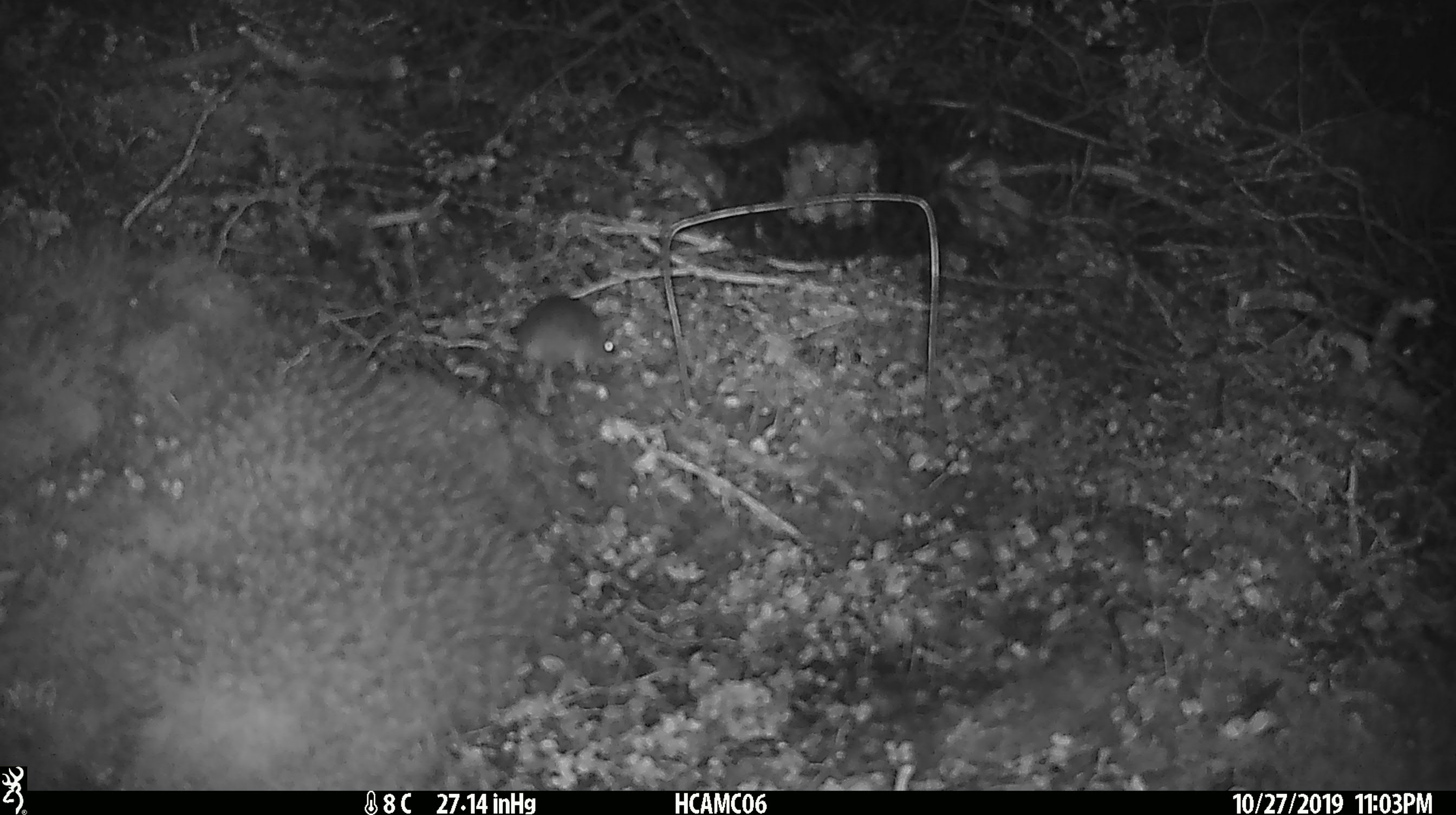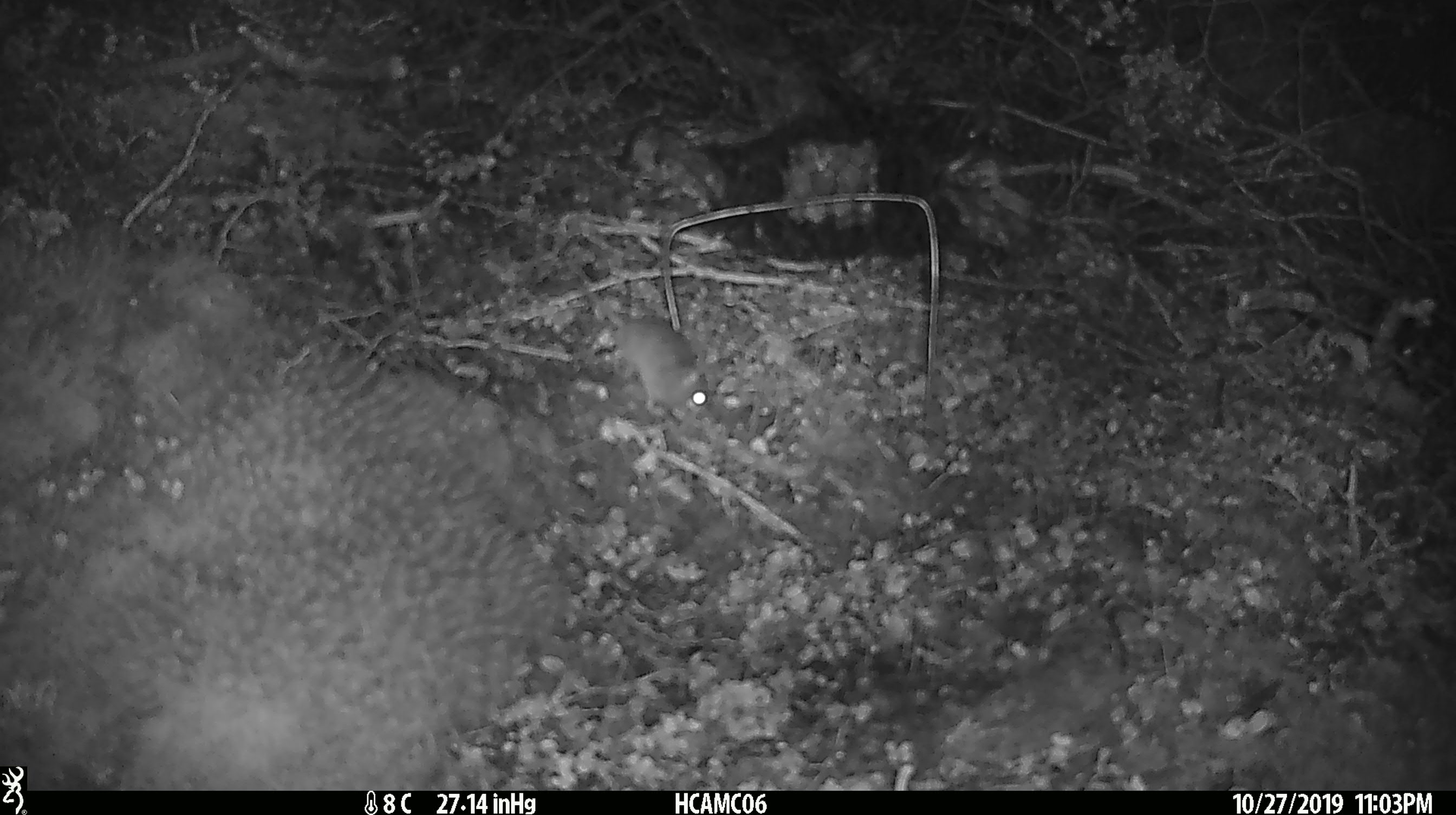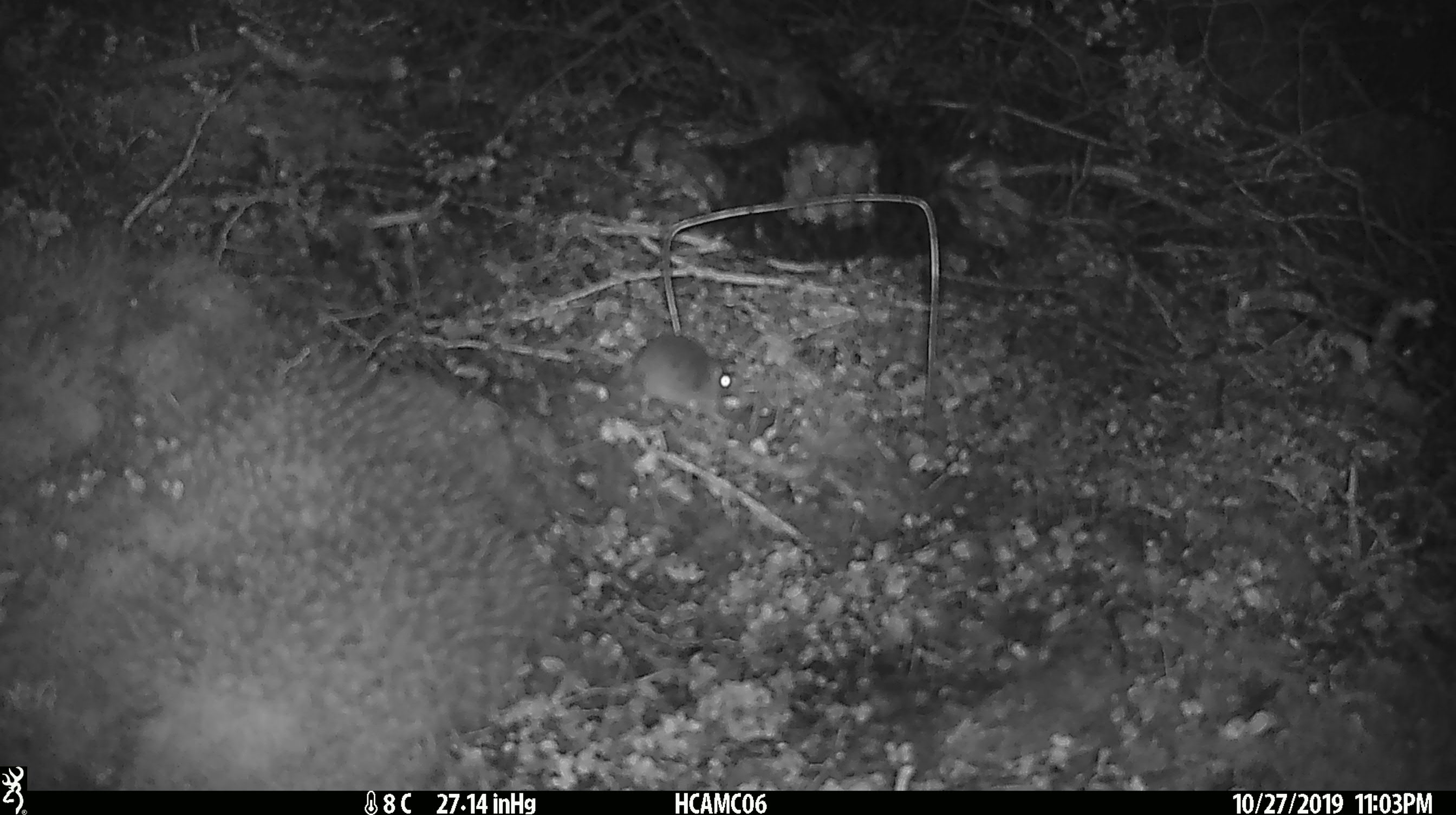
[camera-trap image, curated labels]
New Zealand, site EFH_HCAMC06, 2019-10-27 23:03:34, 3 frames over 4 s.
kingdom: Animalia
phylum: Chordata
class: Mammalia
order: Rodentia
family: Muridae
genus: Mus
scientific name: Mus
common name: mouse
Mouse (Mus).